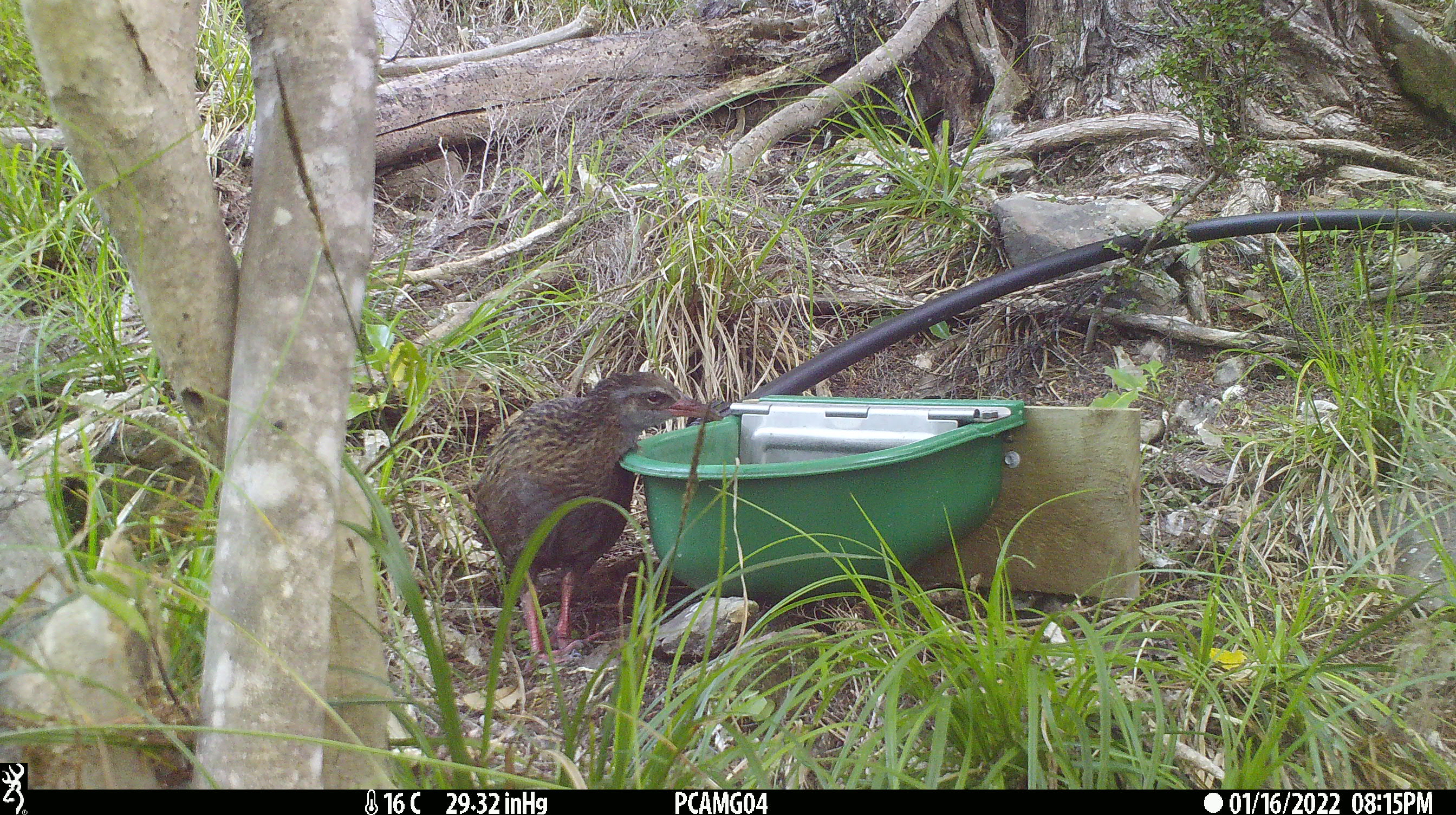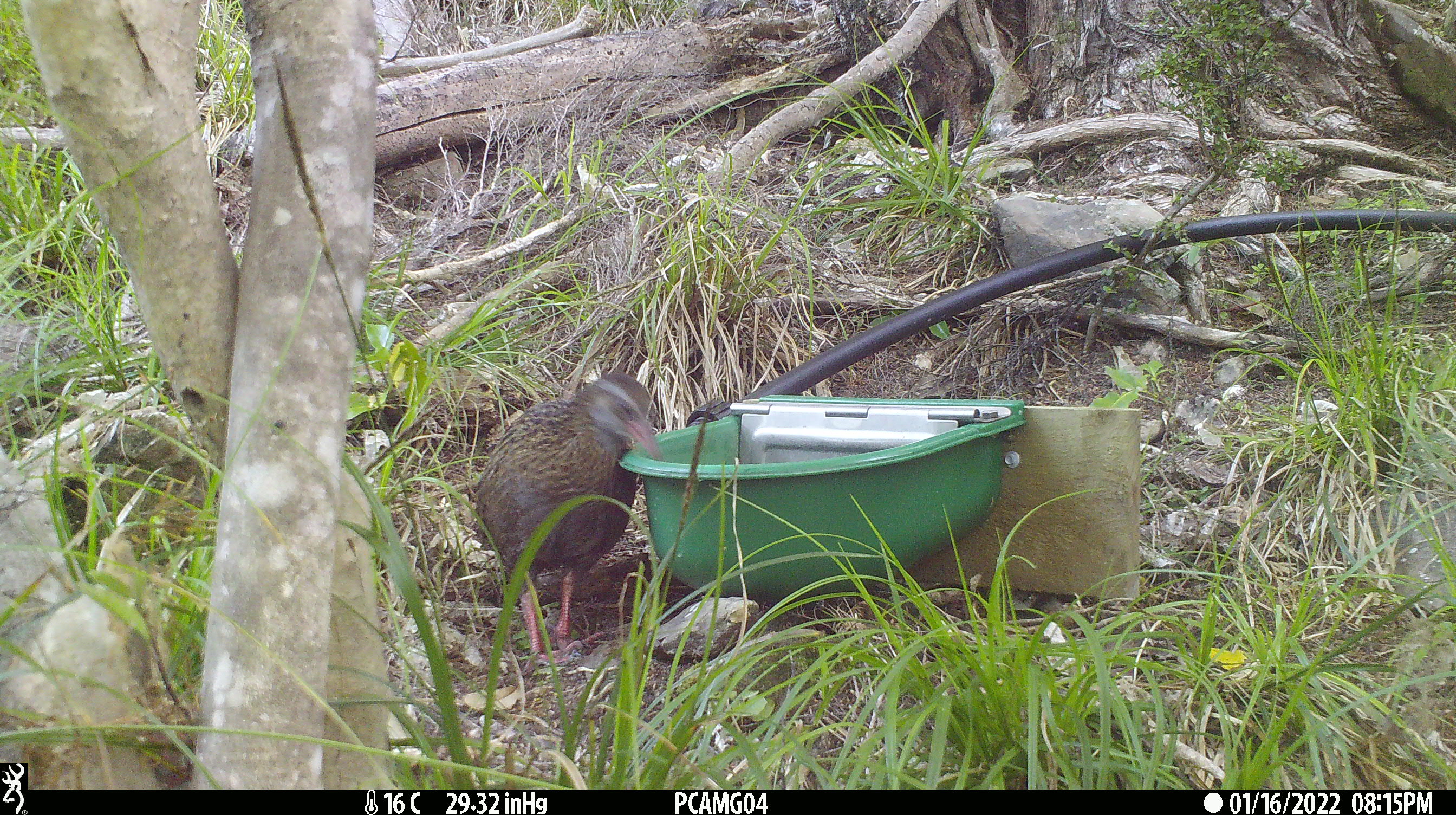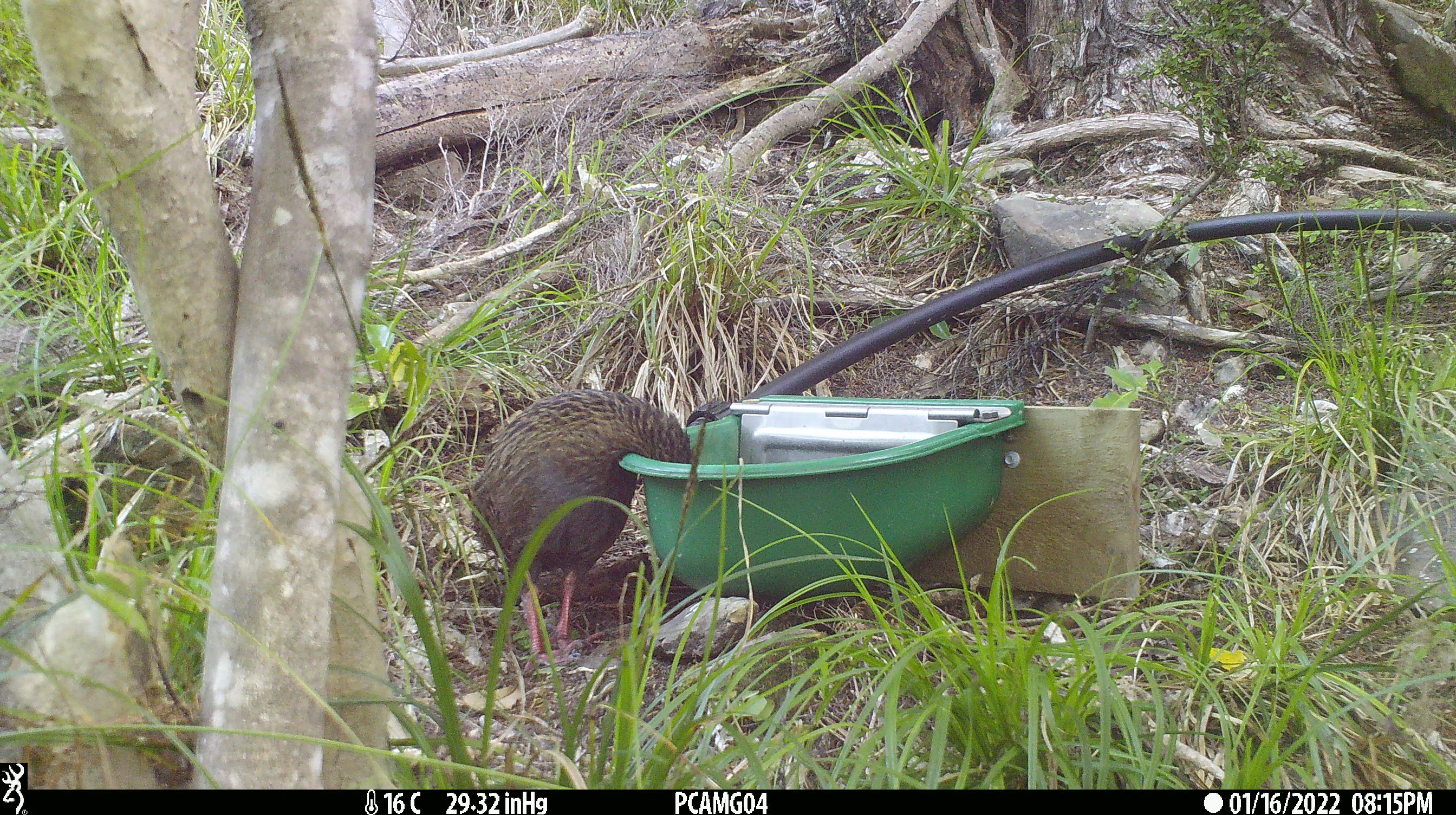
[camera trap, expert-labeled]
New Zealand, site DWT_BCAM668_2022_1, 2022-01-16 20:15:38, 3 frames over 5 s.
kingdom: Animalia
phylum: Chordata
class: Aves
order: Gruiformes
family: Rallidae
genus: Gallirallus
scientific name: Gallirallus australis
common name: weka